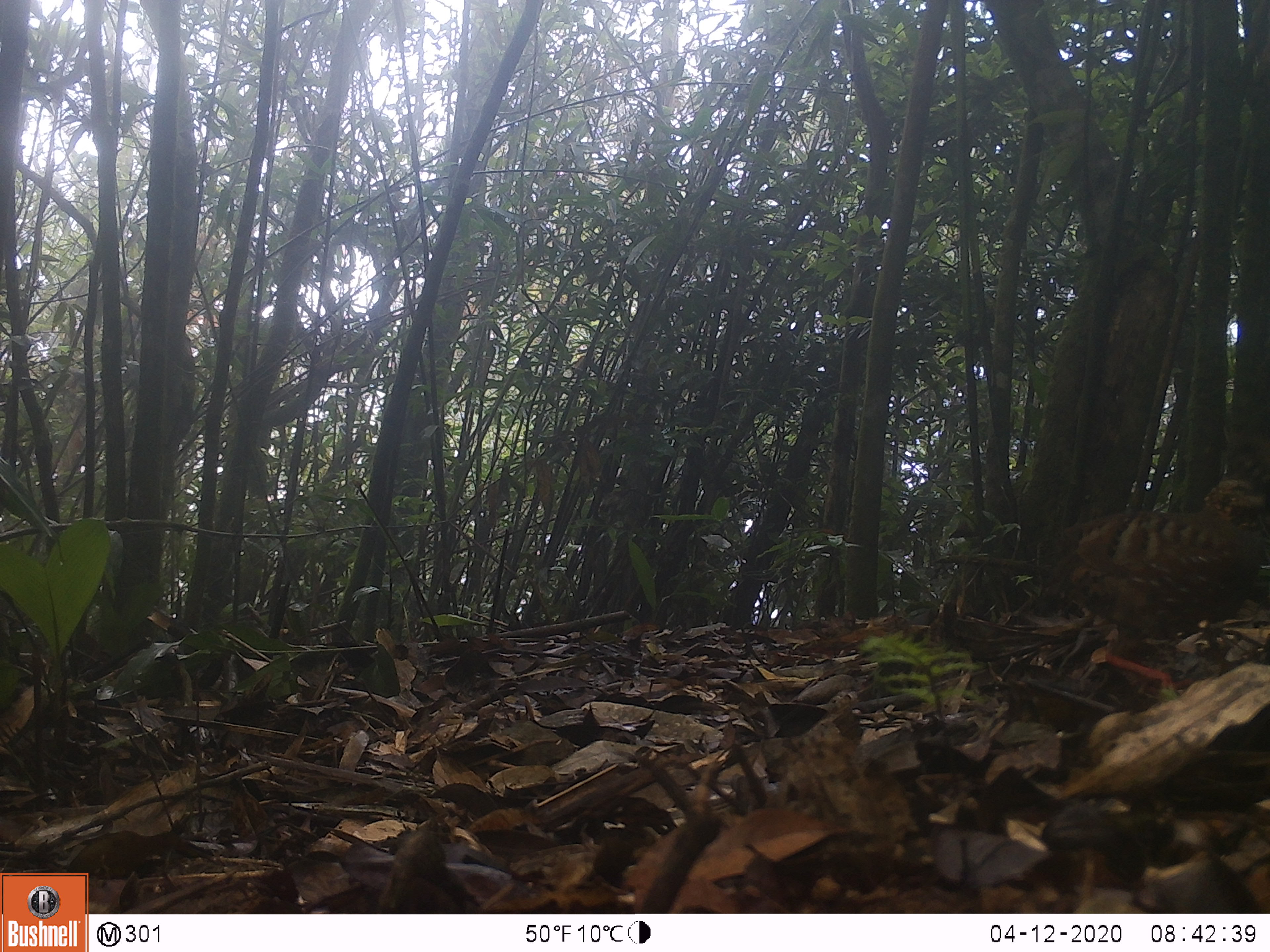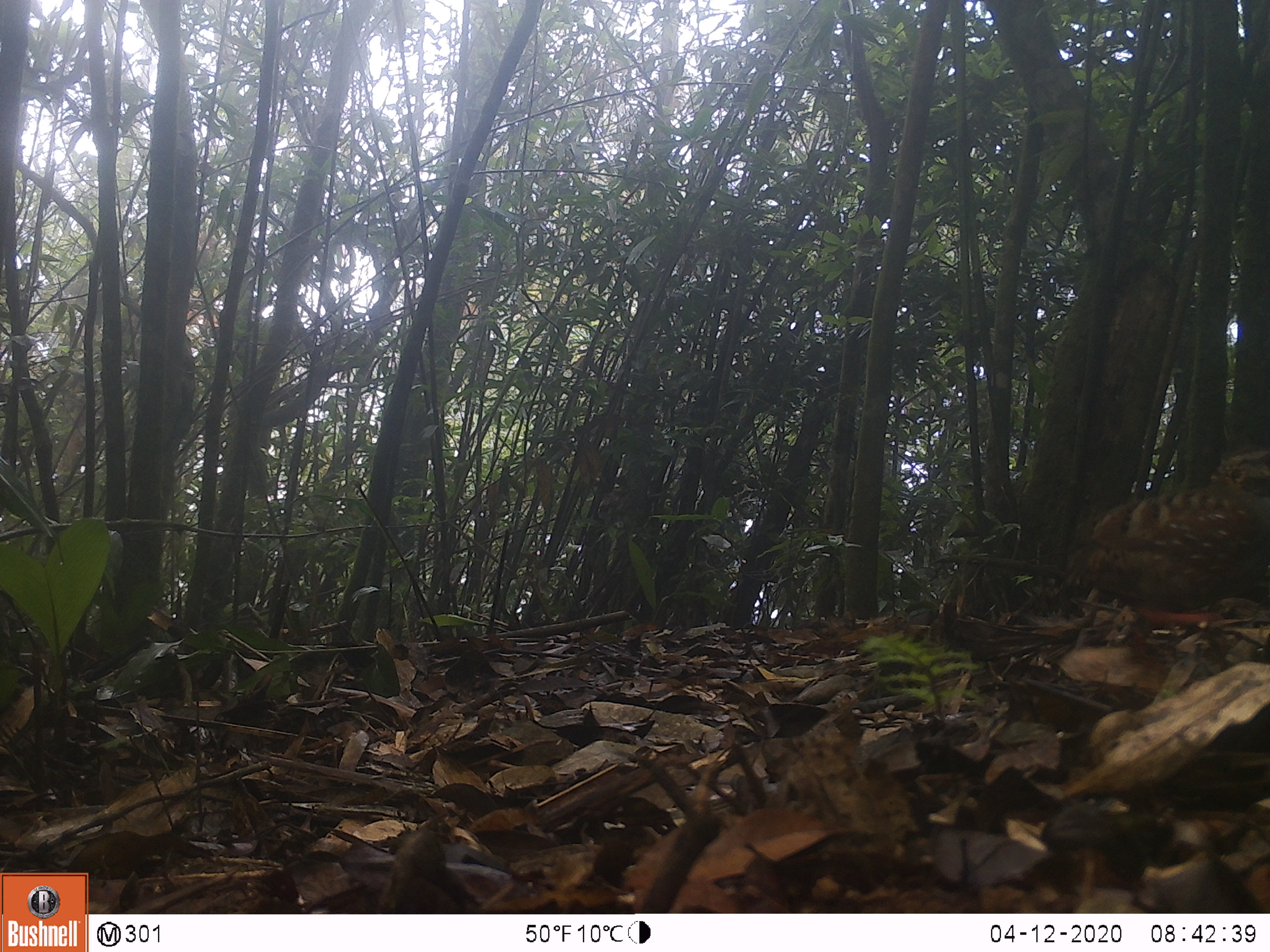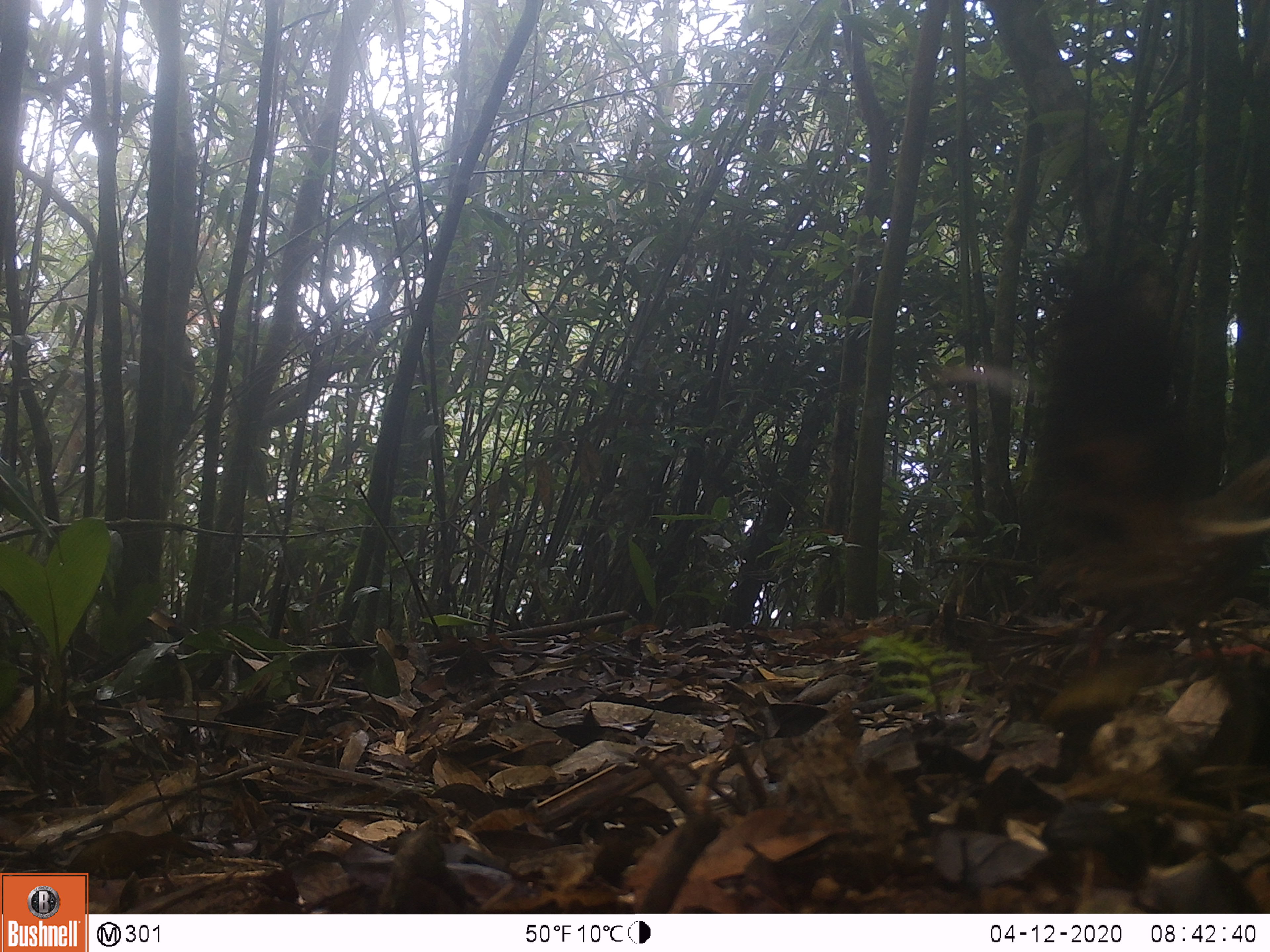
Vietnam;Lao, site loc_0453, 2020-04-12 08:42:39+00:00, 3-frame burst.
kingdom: Animalia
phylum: Chordata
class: Aves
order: Galliformes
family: Phasianidae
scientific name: Phasianidae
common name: partridge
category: unidentified partridge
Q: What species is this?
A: Unidentified partridge (partridge) (Phasianidae).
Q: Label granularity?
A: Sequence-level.